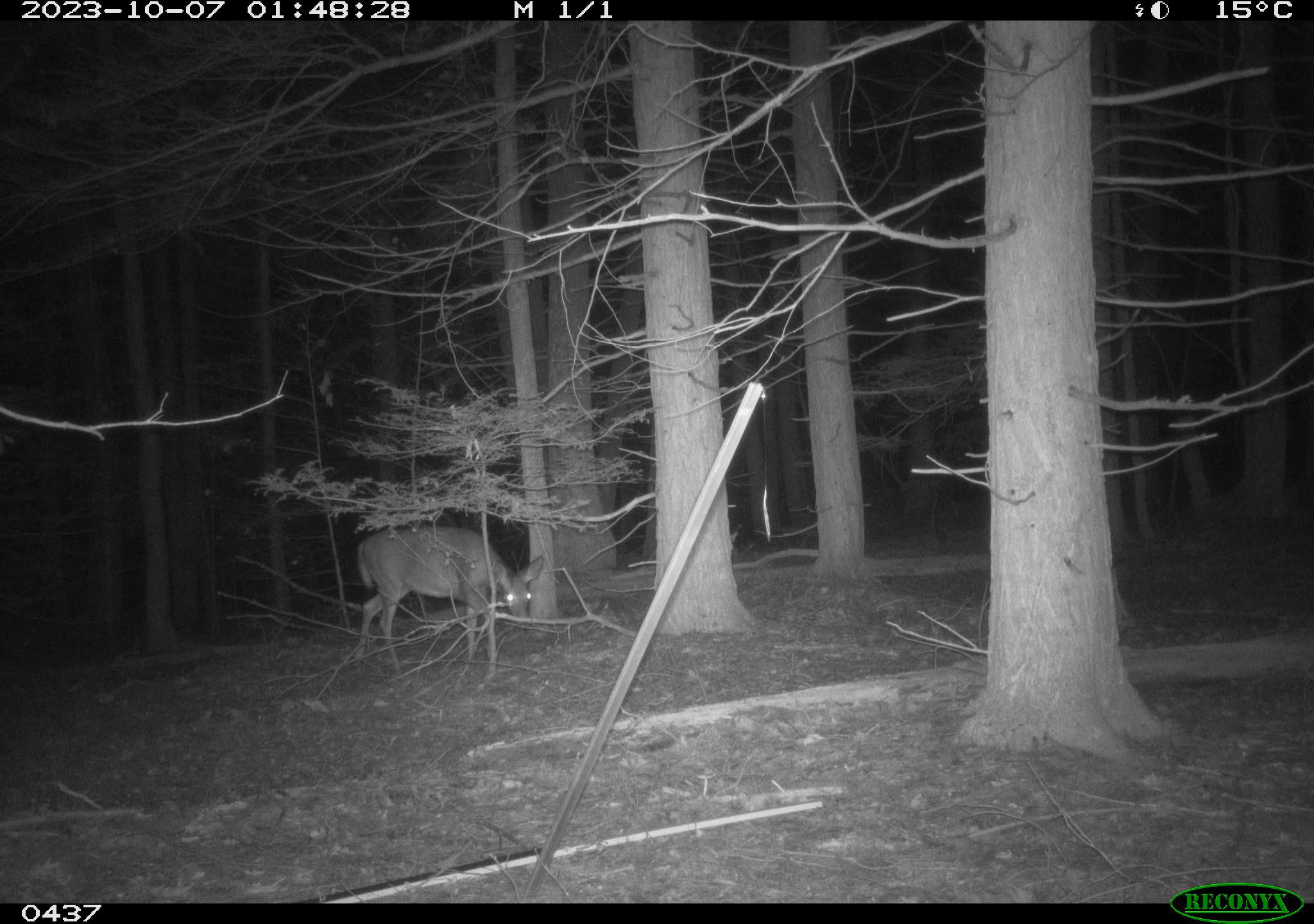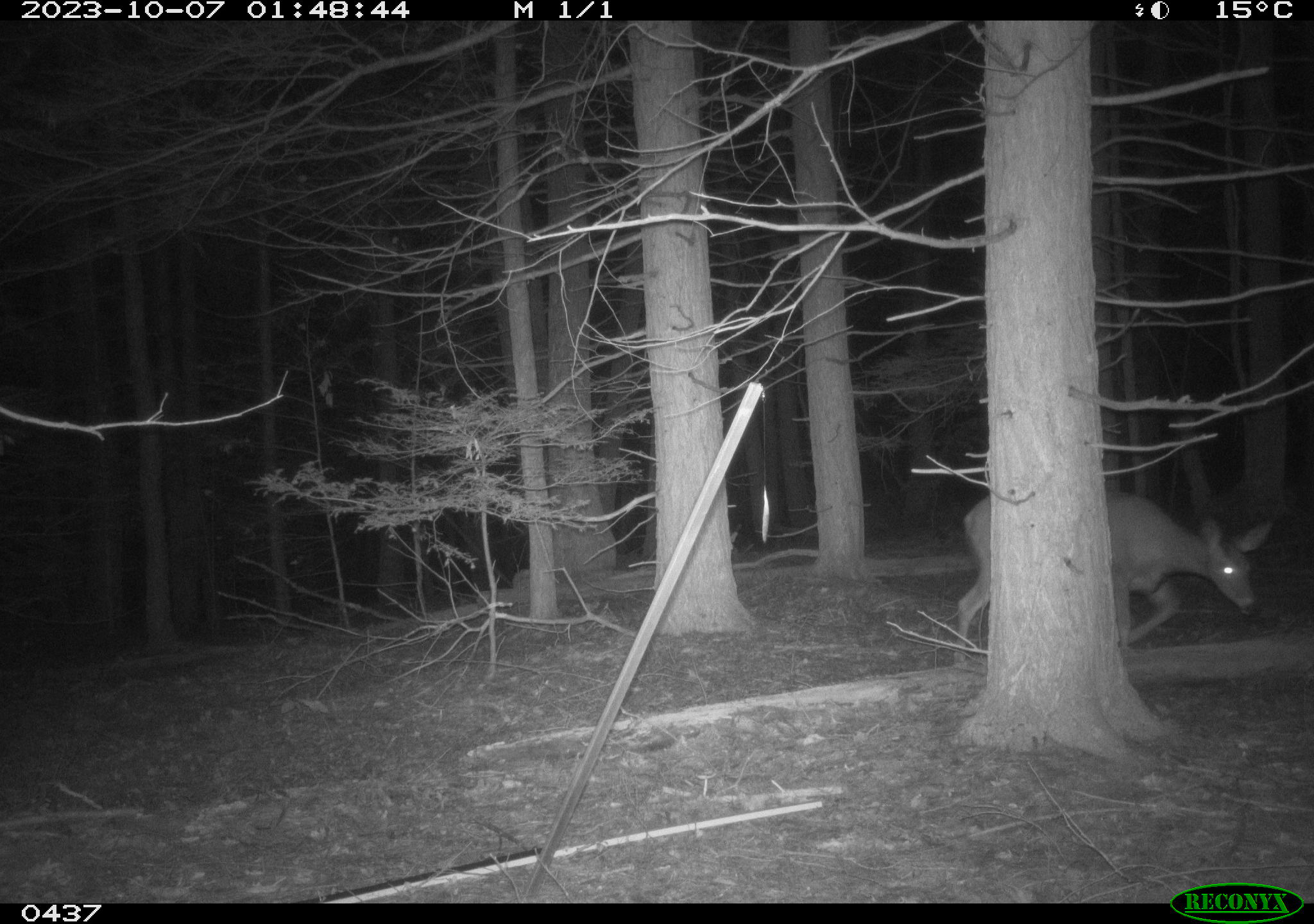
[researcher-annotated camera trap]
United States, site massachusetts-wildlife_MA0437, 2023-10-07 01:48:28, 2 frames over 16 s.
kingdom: Animalia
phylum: Chordata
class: Mammalia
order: Artiodactyla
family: Cervidae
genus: Odocoileus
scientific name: Odocoileus virginianus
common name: white-tailed deer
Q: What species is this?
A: White-tailed deer (Odocoileus virginianus).